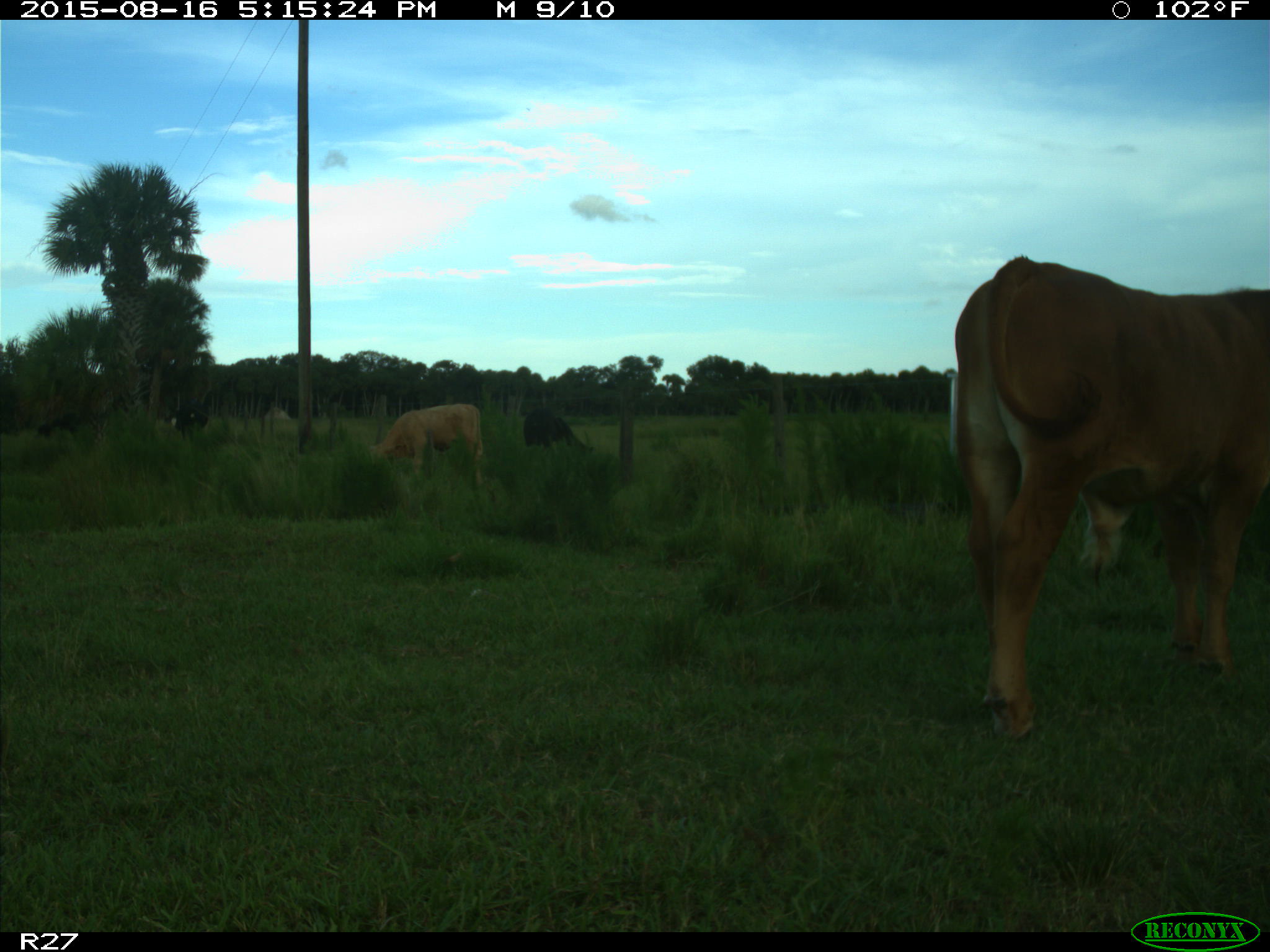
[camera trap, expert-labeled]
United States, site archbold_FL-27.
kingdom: Animalia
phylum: Chordata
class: Mammalia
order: Artiodactyla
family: Bovidae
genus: Bos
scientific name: Bos taurus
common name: domestic cow